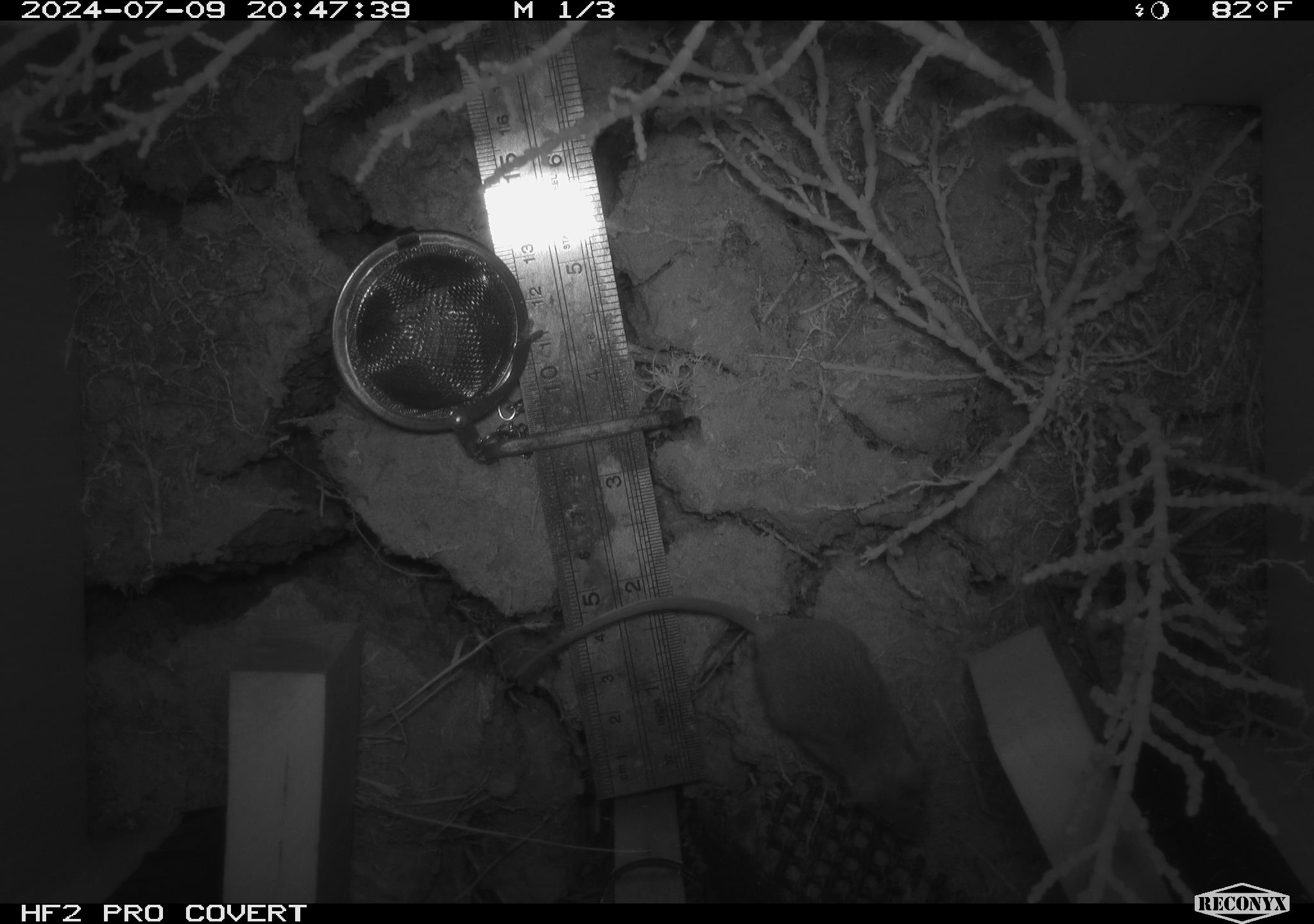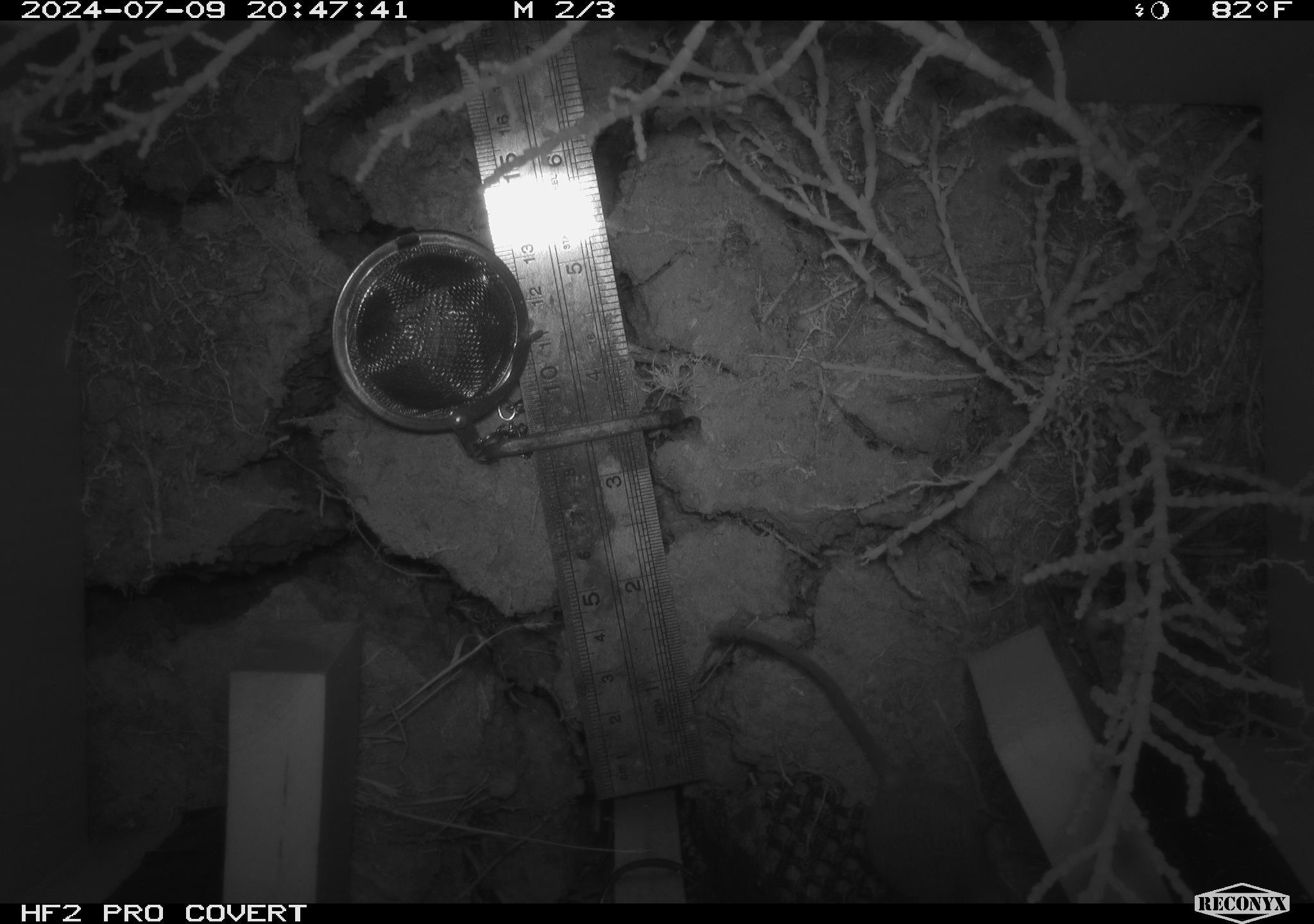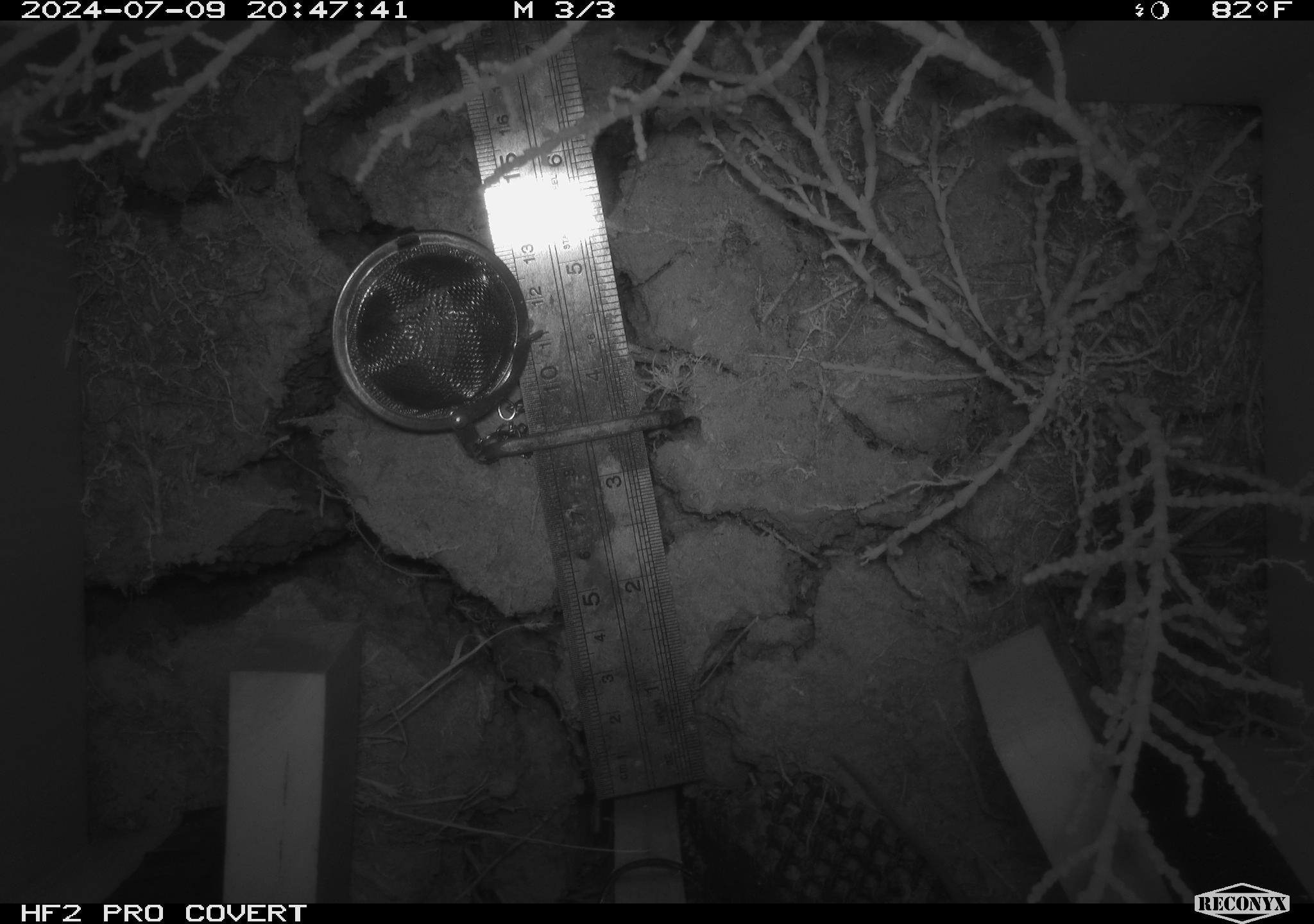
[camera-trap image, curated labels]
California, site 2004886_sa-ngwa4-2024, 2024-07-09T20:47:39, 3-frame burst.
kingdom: Animalia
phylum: Chordata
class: Mammalia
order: Rodentia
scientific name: Rodentia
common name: mouse species